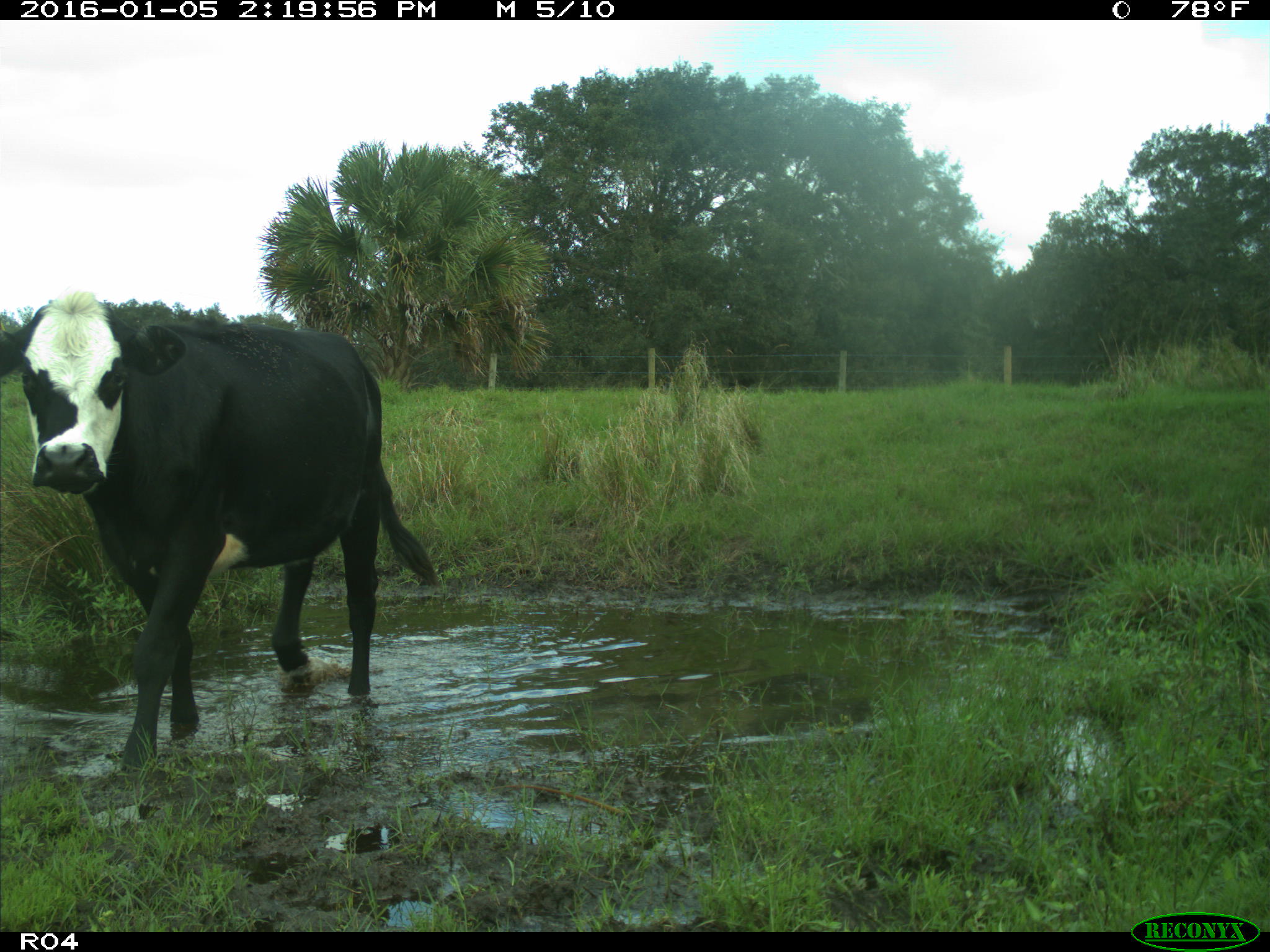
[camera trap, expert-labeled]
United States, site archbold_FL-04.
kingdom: Animalia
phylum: Chordata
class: Mammalia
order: Artiodactyla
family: Bovidae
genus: Bos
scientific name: Bos taurus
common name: domestic cow